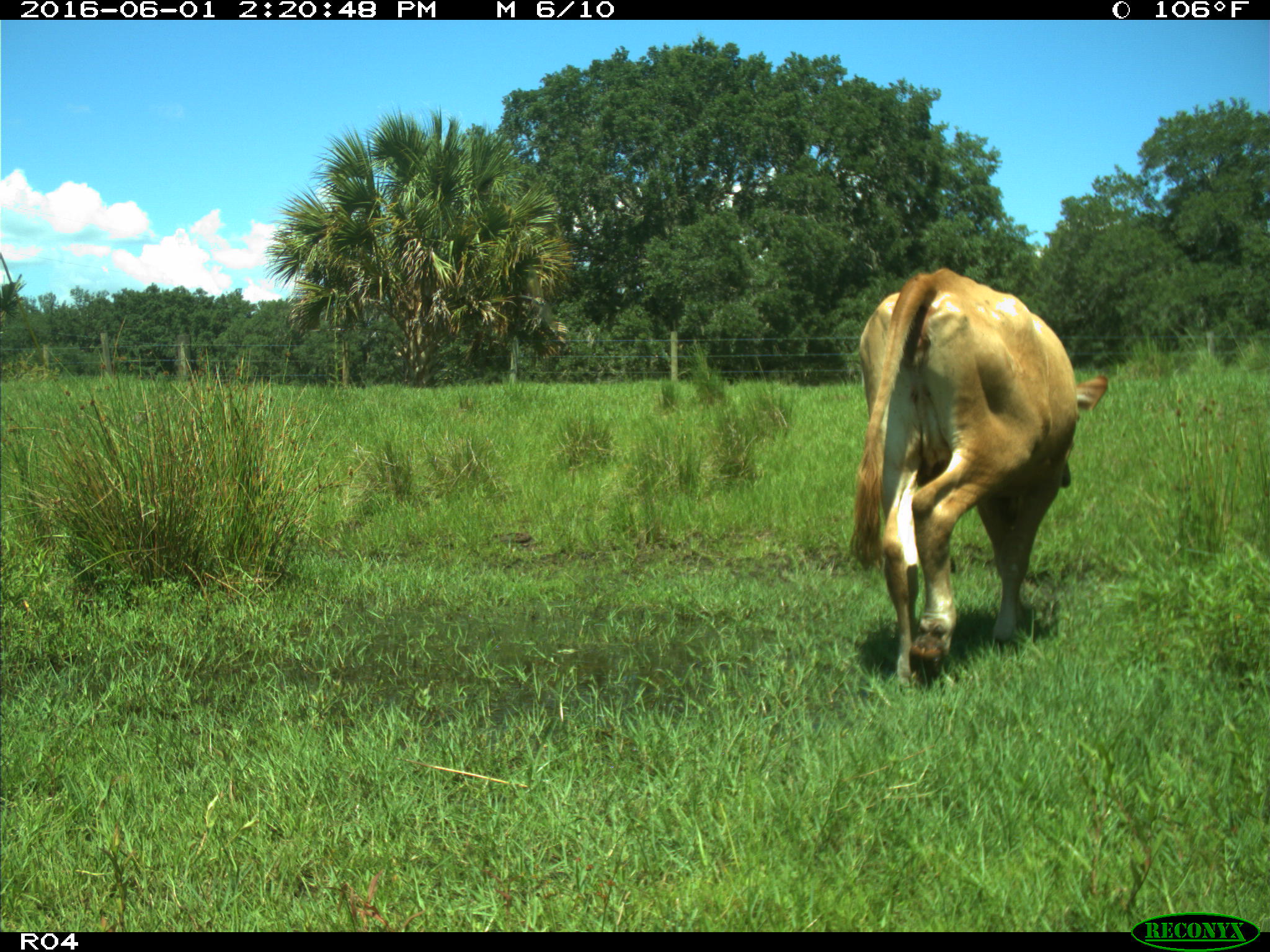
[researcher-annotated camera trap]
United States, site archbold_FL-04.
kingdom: Animalia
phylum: Chordata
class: Mammalia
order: Artiodactyla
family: Bovidae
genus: Bos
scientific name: Bos taurus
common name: domestic cow